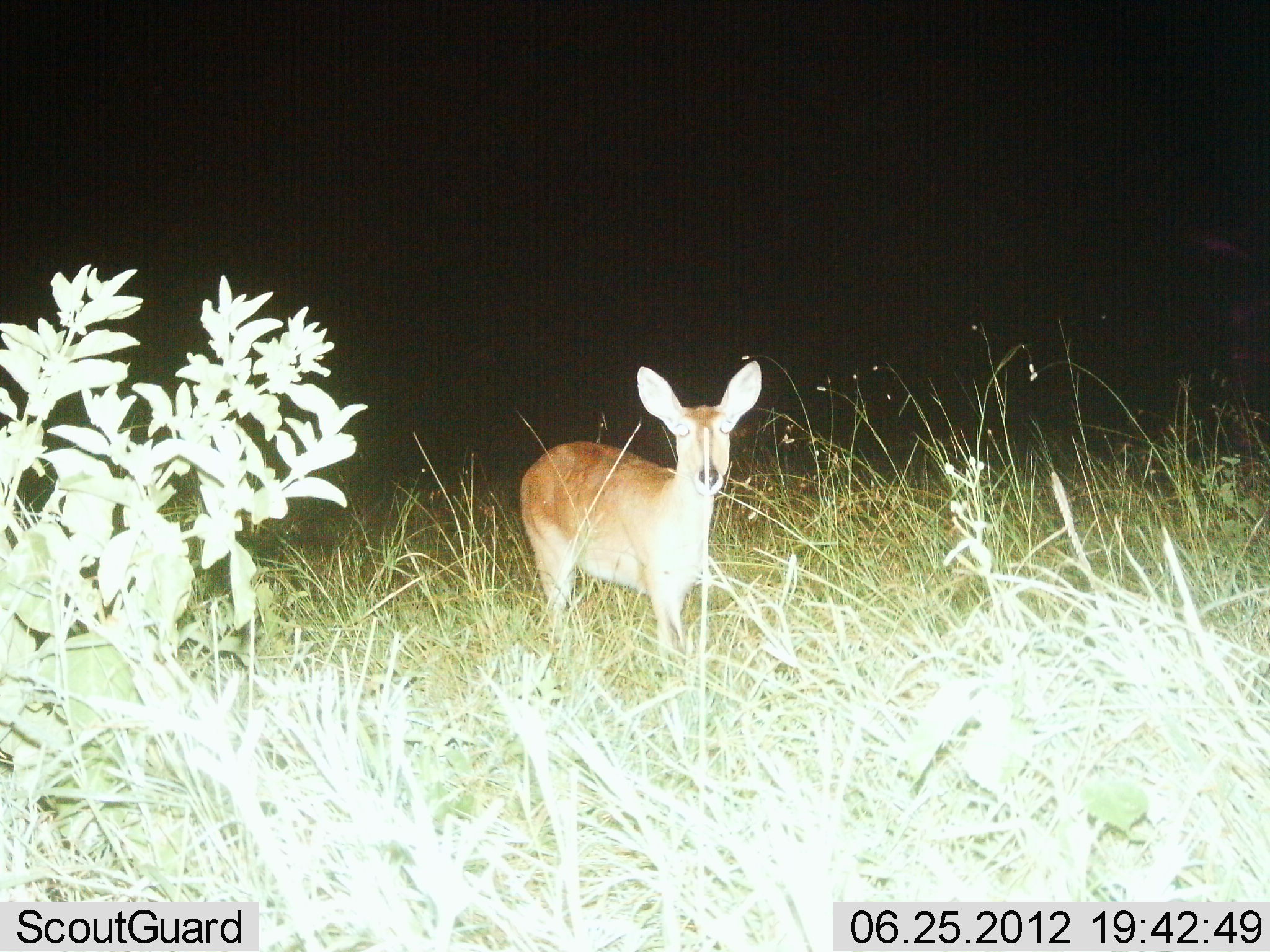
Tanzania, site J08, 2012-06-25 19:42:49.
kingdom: Animalia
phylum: Chordata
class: Mammalia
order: Artiodactyla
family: Bovidae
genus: Redunca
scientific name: Redunca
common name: reedbuck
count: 1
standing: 100%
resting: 0%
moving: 0%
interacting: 0%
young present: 0%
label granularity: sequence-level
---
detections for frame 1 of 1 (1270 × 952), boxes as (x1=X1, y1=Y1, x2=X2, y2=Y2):
animal: (x1=516, y1=362, x2=766, y2=686)